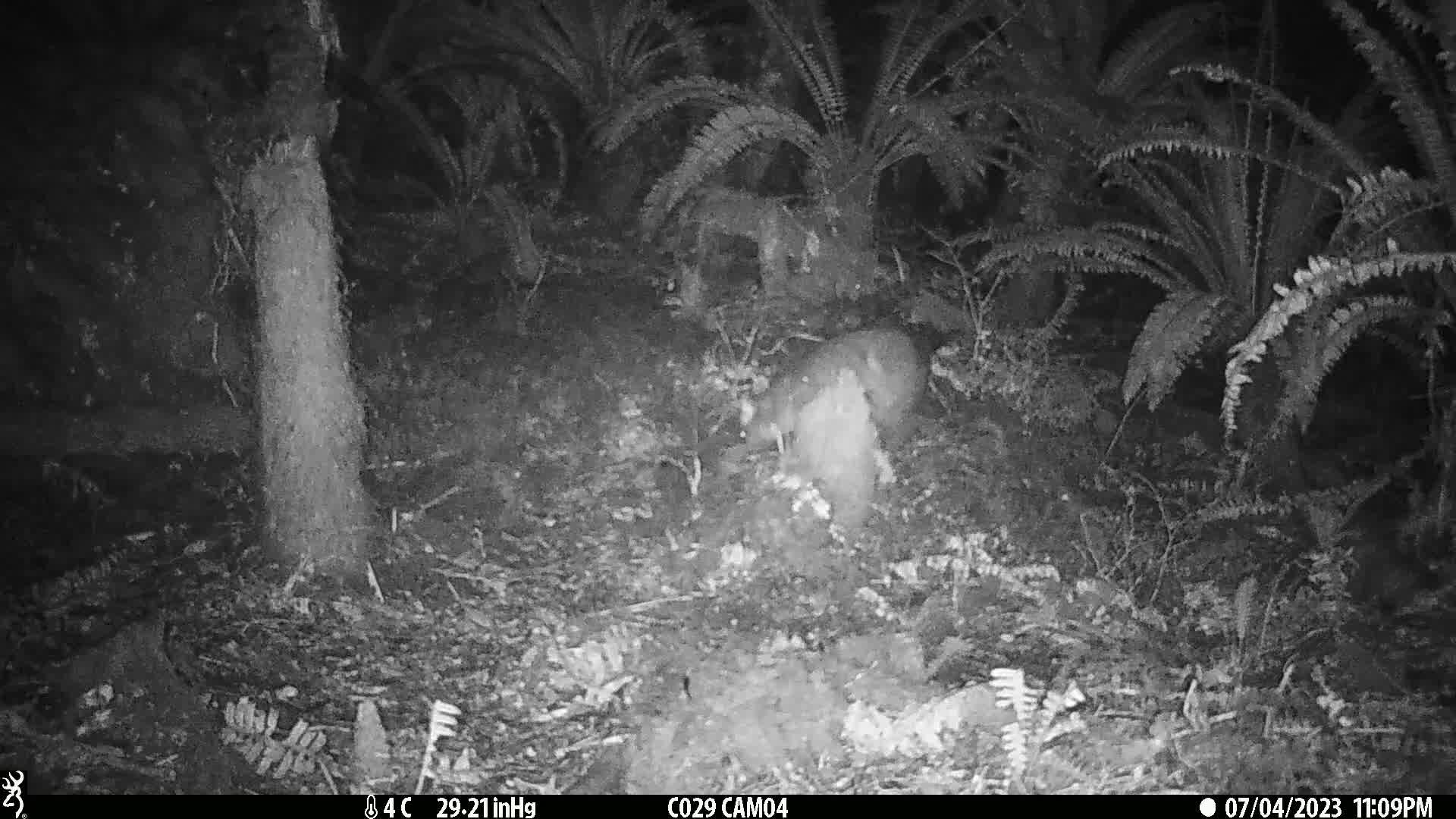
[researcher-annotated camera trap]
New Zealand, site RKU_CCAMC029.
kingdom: Animalia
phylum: Chordata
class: Mammalia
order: Diprotodontia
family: Phalangeridae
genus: Trichosurus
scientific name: Trichosurus vulpecula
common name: common brushtail possum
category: possum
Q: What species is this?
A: Possum (common brushtail possum) (Trichosurus vulpecula).